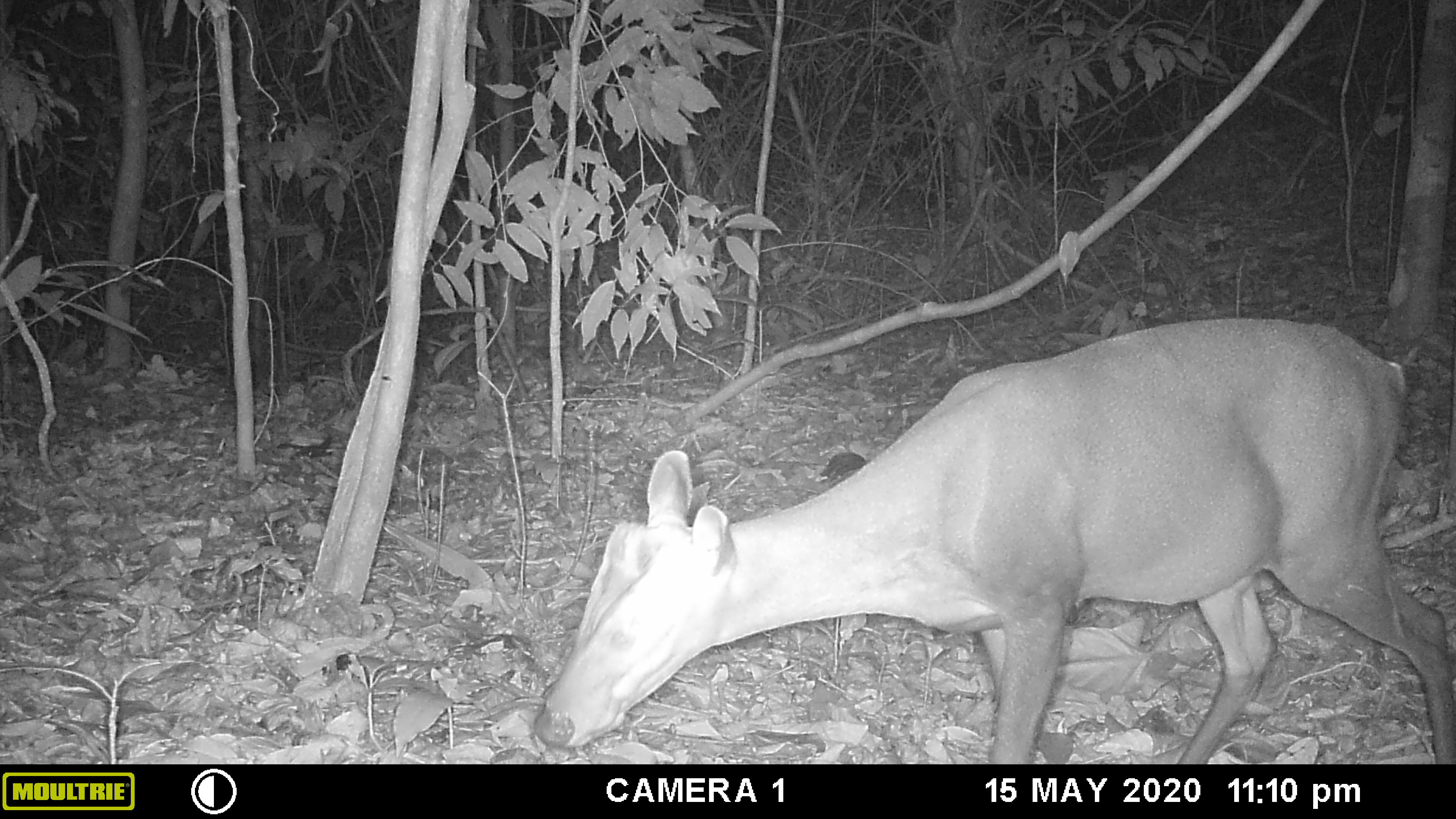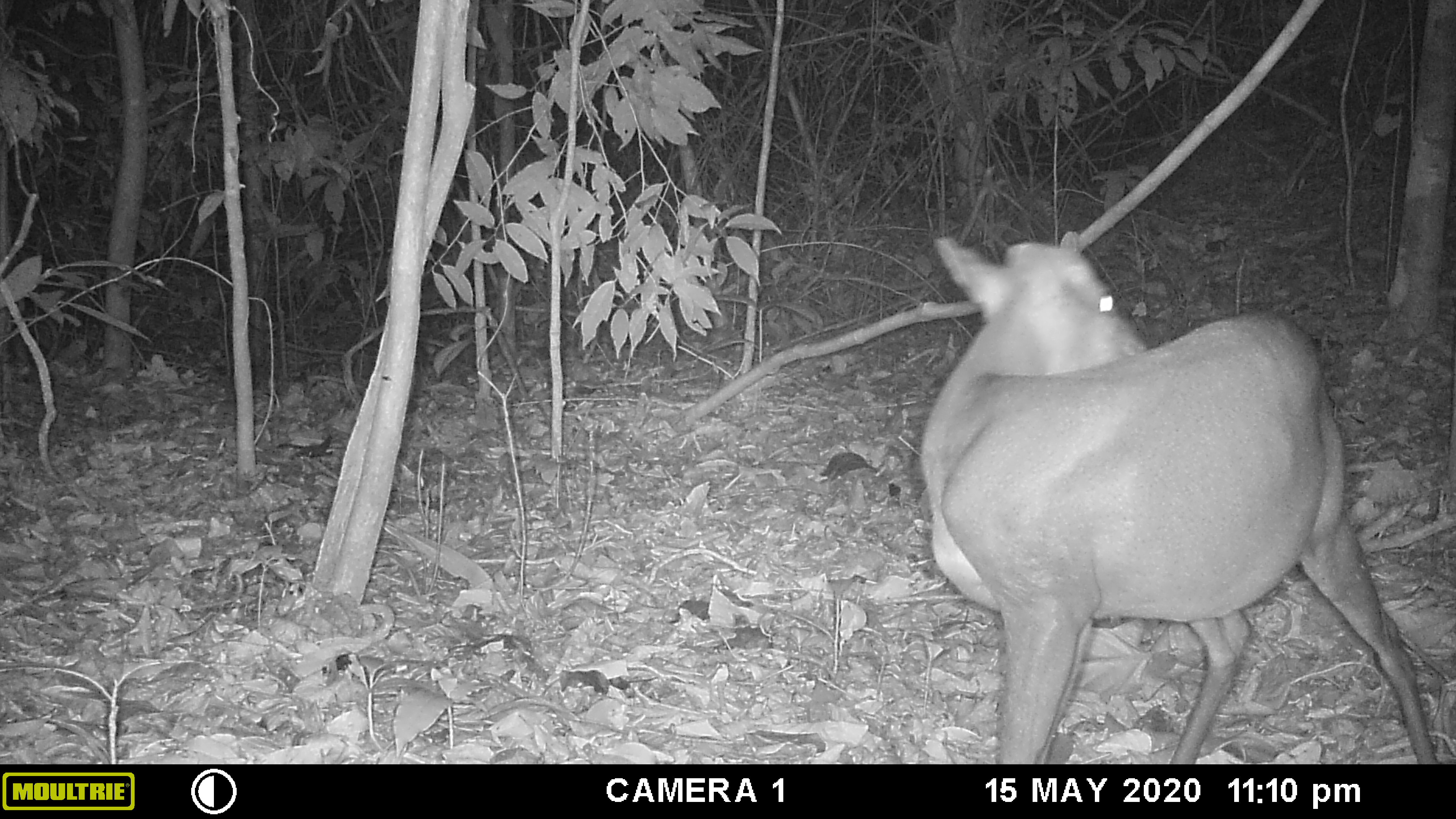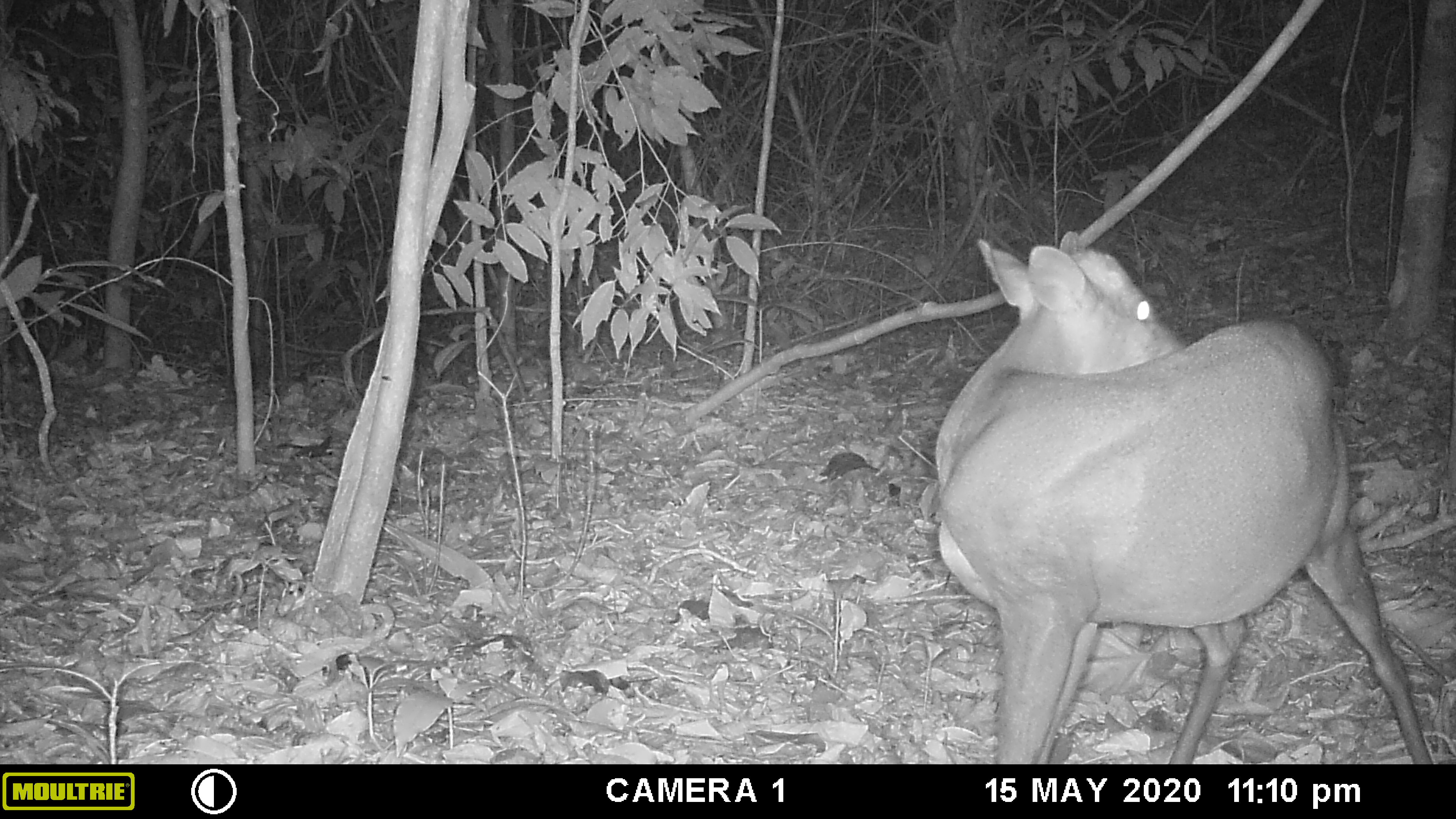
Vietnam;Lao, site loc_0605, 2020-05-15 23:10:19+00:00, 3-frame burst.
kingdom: Animalia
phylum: Chordata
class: Mammalia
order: Artiodactyla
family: Cervidae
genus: Muntiacus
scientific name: Muntiacus rooseveltorum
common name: roosevelt's muntjac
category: roosevelts muntjac group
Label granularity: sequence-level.